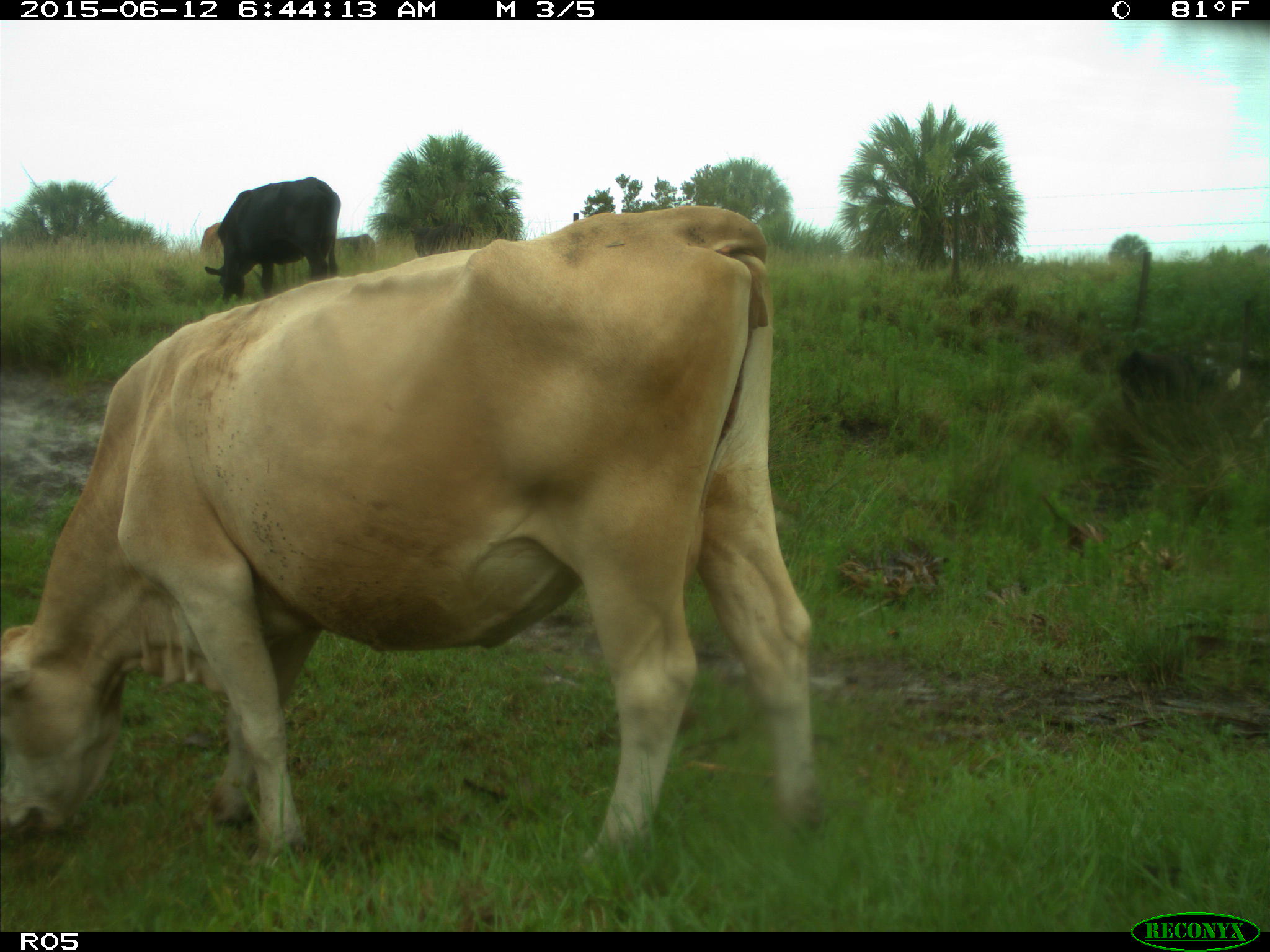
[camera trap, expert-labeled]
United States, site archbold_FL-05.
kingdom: Animalia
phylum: Chordata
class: Mammalia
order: Artiodactyla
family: Bovidae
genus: Bos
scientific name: Bos taurus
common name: domestic cow